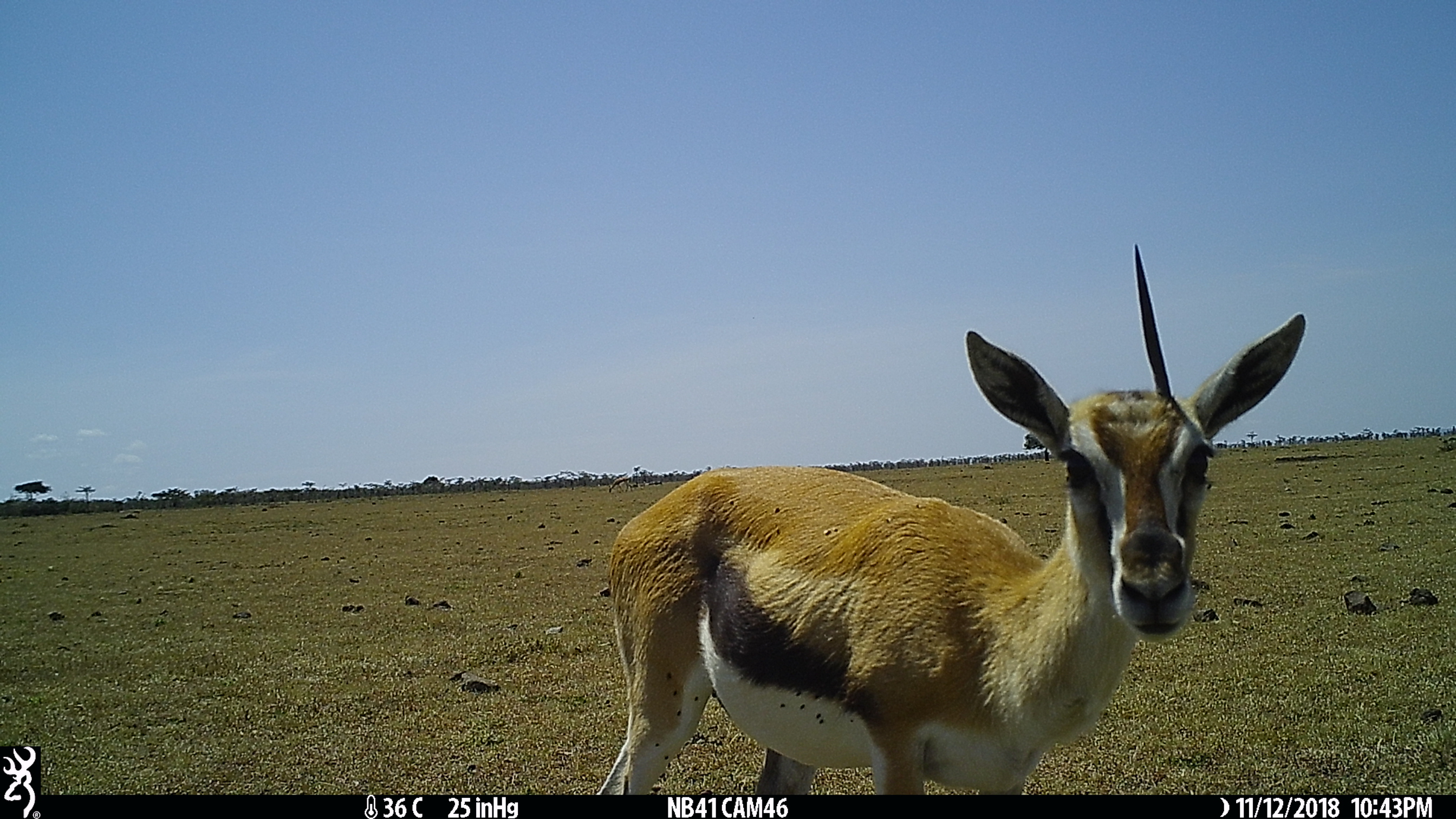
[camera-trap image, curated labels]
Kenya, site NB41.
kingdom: Animalia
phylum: Chordata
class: Mammalia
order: Artiodactyla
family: Bovidae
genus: Eudorcas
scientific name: Eudorcas thomsonii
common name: thomon's gazelle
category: gazelle thomsons